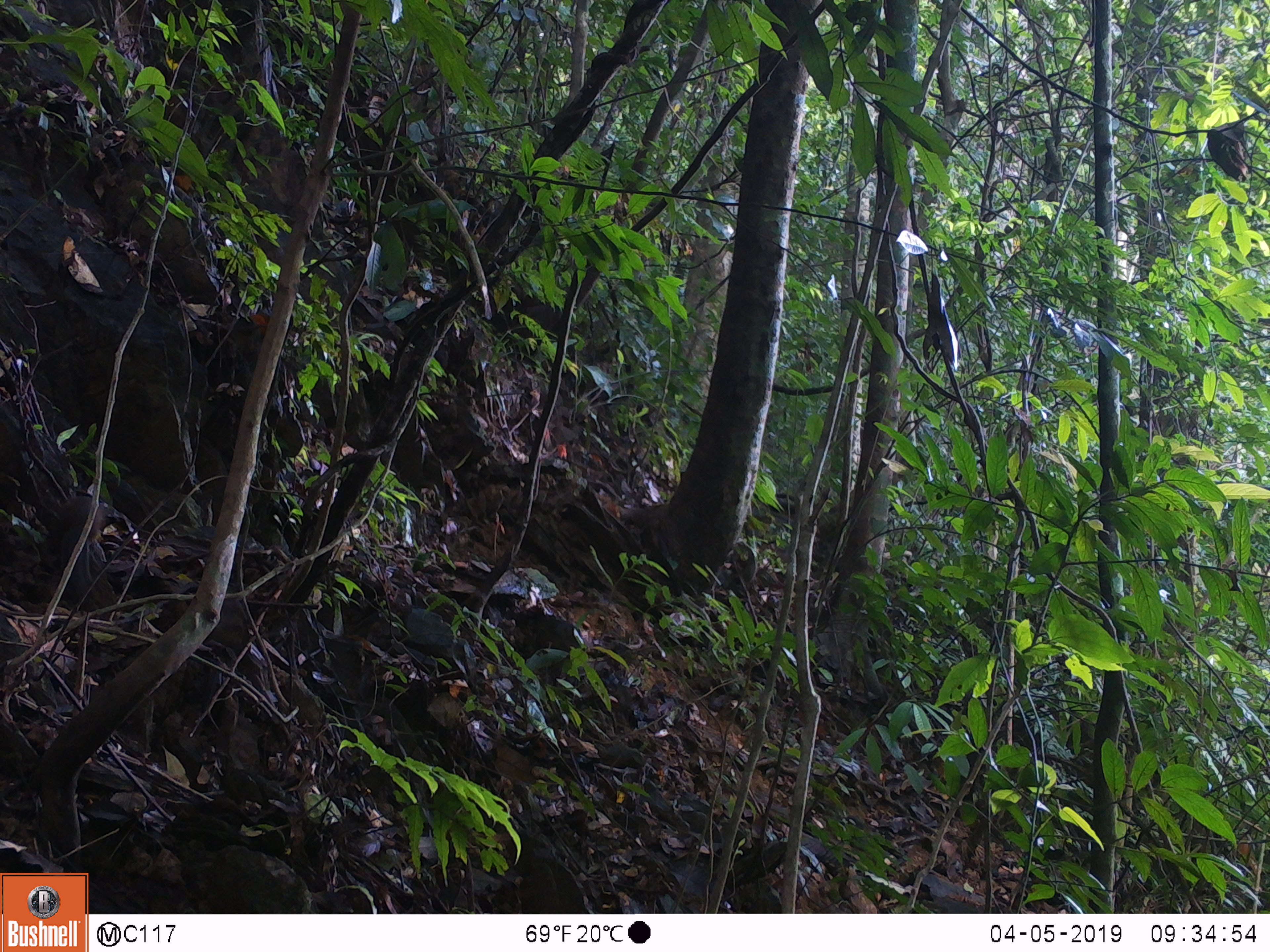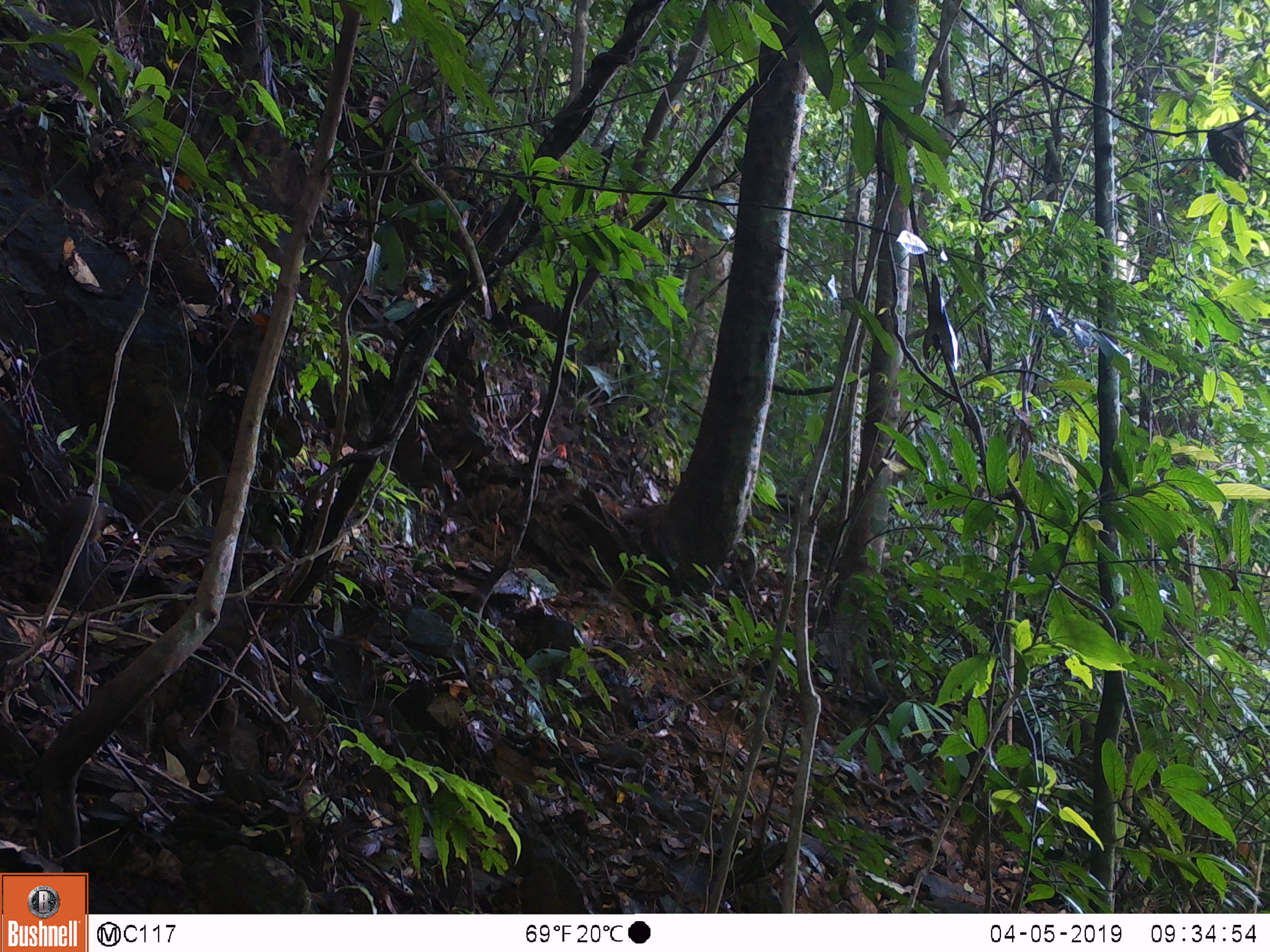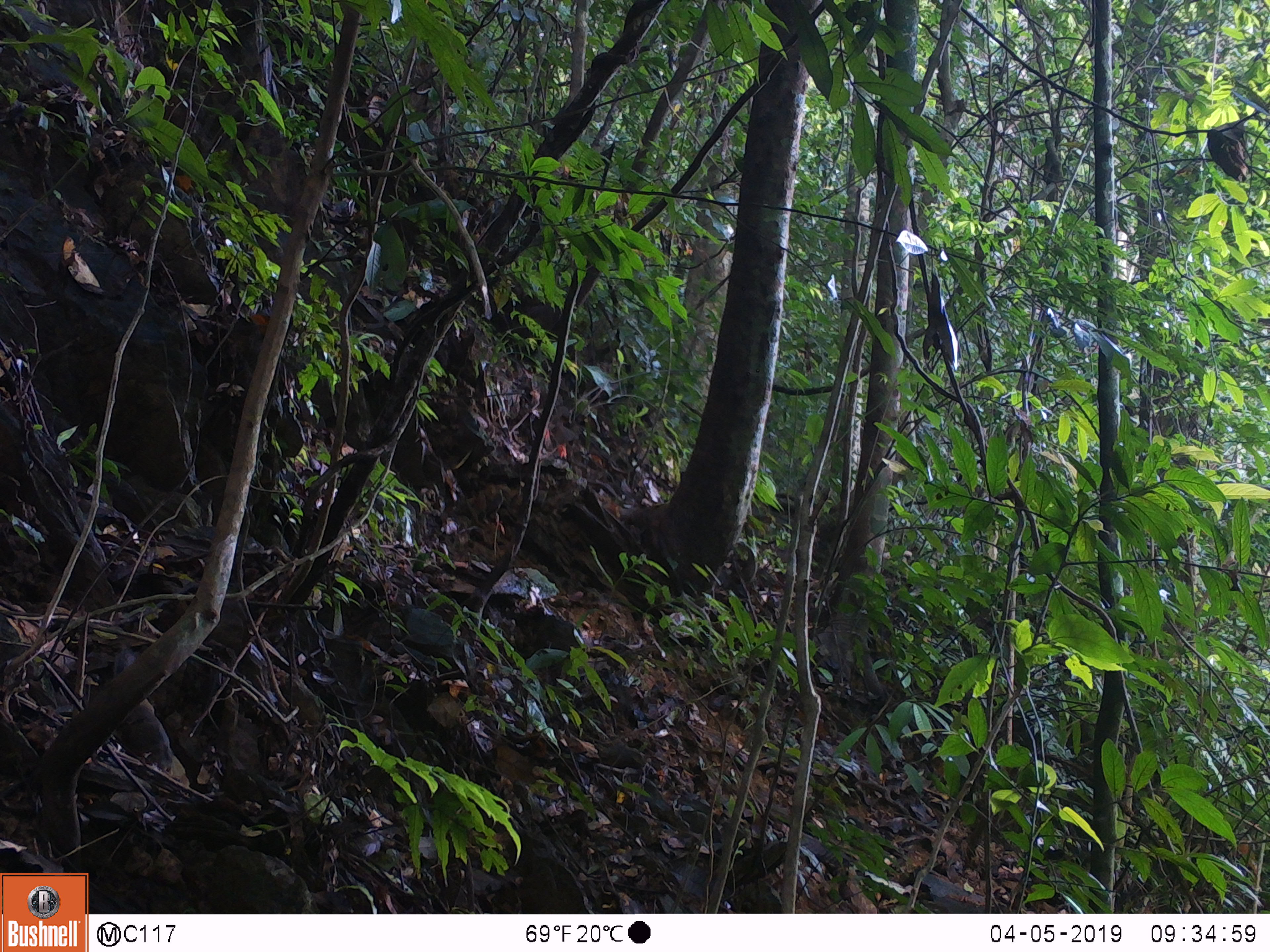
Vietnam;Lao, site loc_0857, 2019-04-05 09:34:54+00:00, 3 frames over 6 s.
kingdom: Animalia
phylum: Chordata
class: Mammalia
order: Rodentia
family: Sciuridae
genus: Dremomys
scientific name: Dremomys rufigenis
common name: red-cheeked squirrel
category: red cheeked squirrel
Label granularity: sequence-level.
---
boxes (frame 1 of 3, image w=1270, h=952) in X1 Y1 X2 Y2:
red cheeked squirrel: 56 493 103 594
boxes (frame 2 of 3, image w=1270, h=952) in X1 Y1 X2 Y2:
red cheeked squirrel: 56 493 103 603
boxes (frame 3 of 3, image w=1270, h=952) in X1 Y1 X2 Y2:
red cheeked squirrel: 111 646 174 774